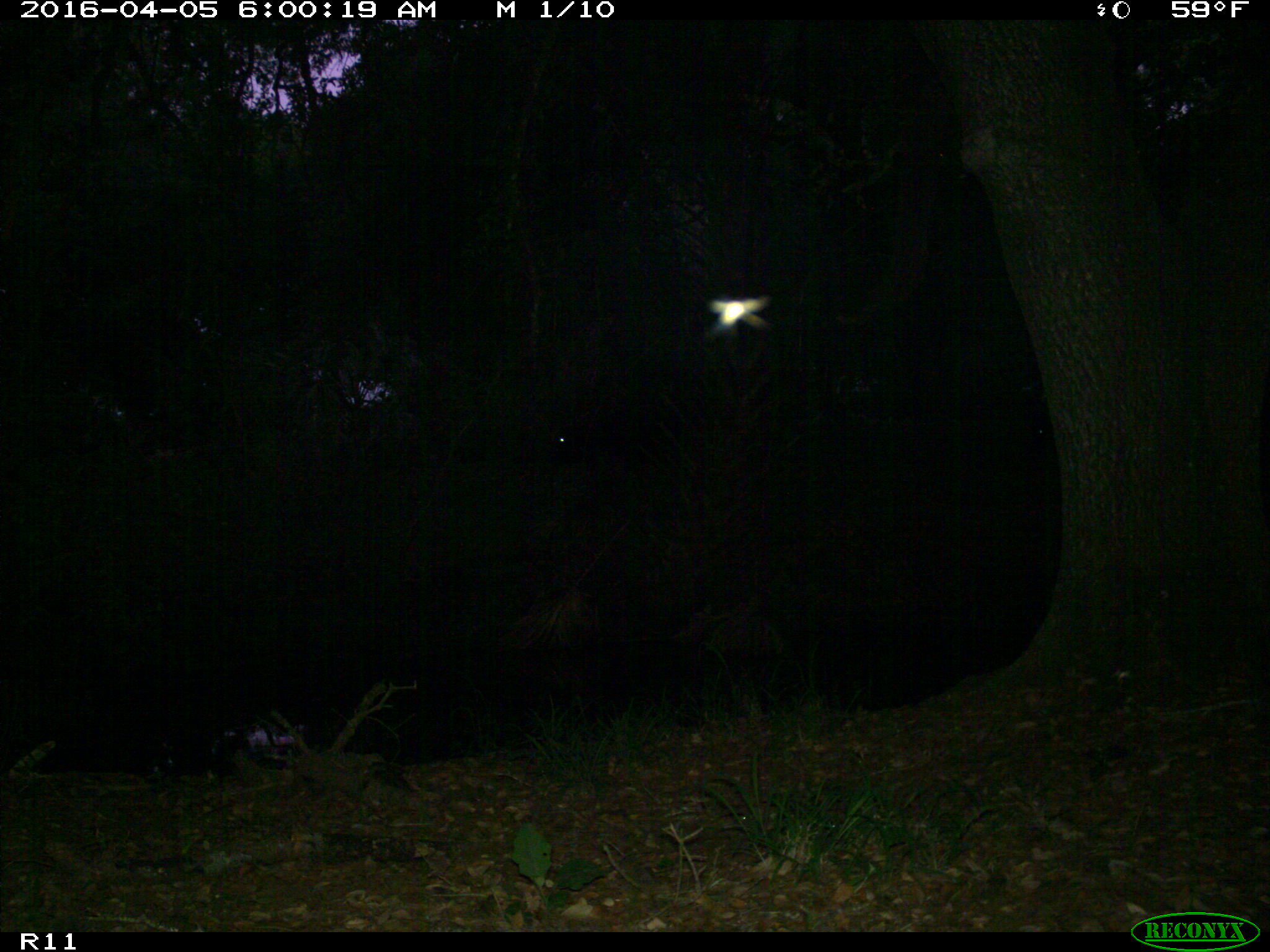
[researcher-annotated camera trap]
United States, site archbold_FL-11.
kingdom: Animalia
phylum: Chordata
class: Mammalia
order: Artiodactyla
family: Bovidae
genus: Bos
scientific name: Bos taurus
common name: domestic cow